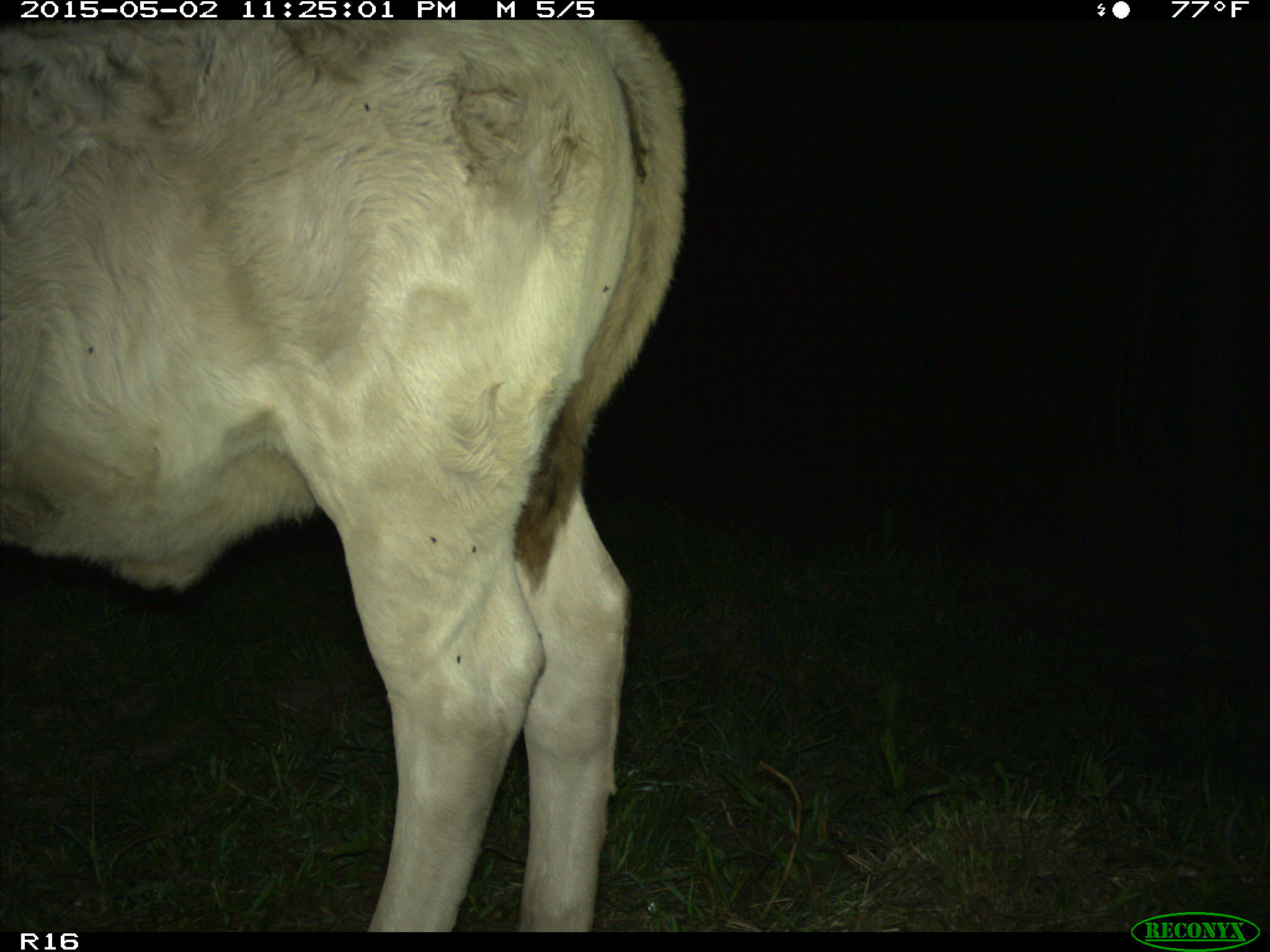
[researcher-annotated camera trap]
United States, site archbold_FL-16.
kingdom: Animalia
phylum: Chordata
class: Mammalia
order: Artiodactyla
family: Bovidae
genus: Bos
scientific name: Bos taurus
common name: domestic cow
Bos taurus (domestic cow).